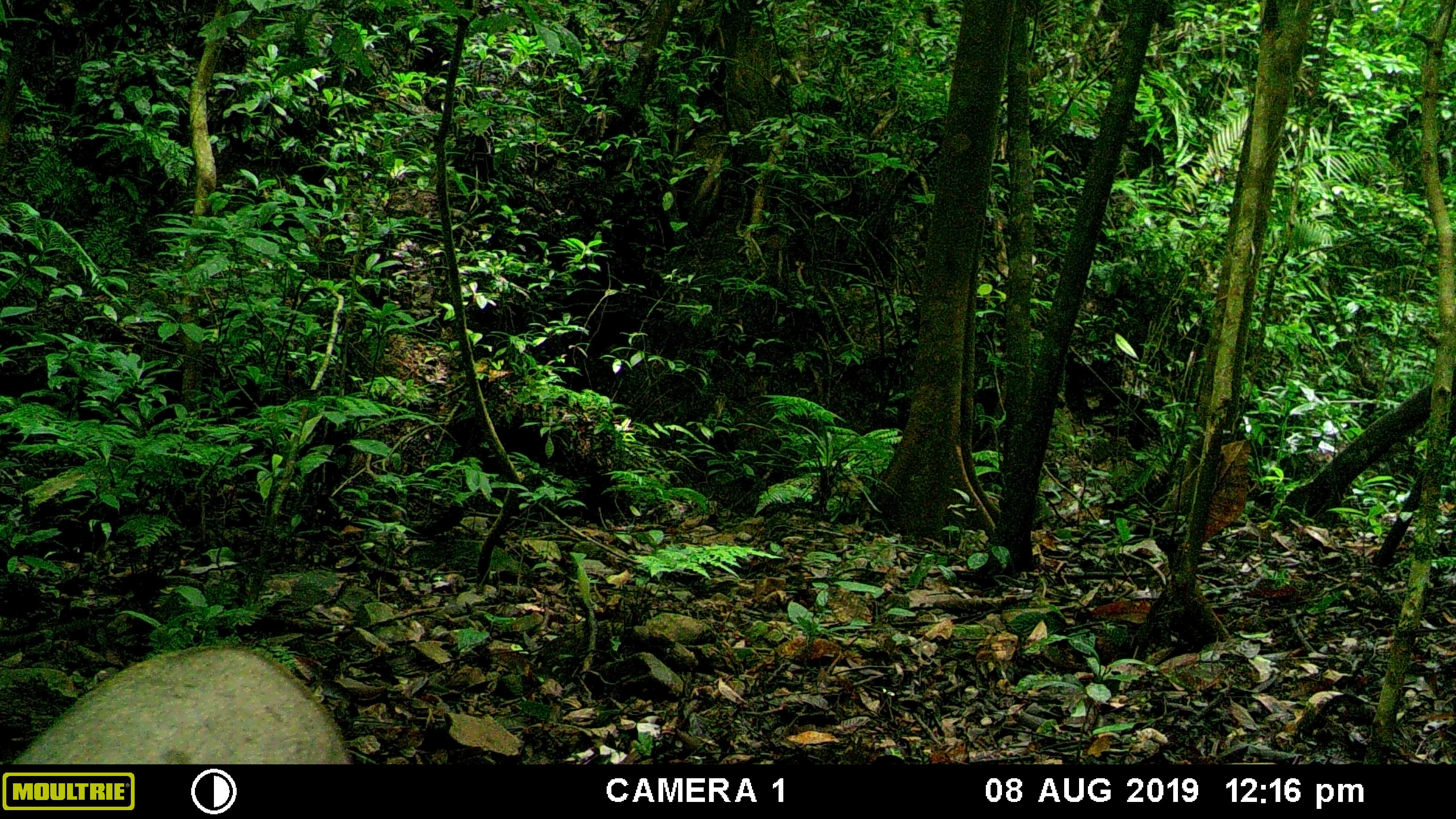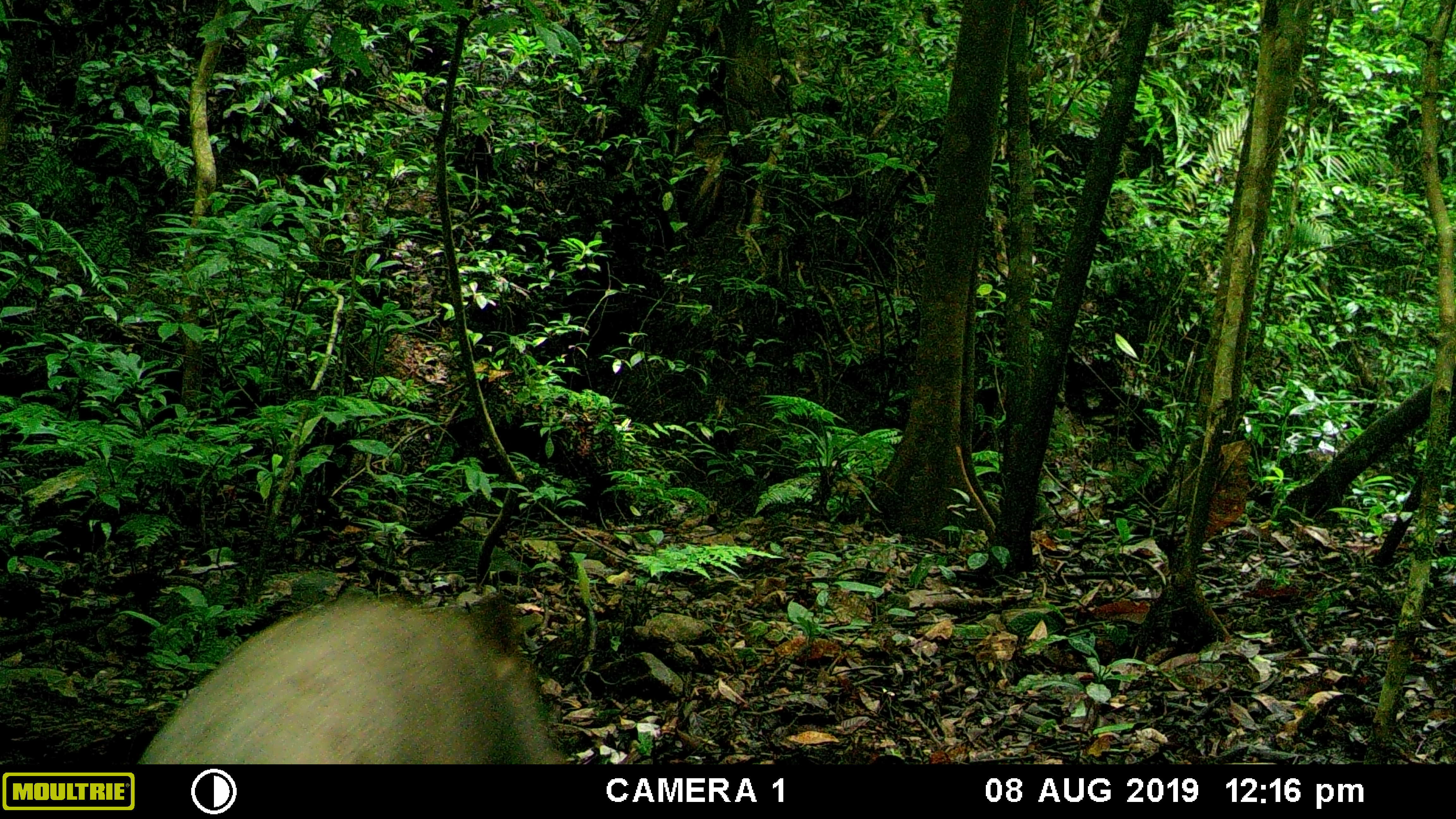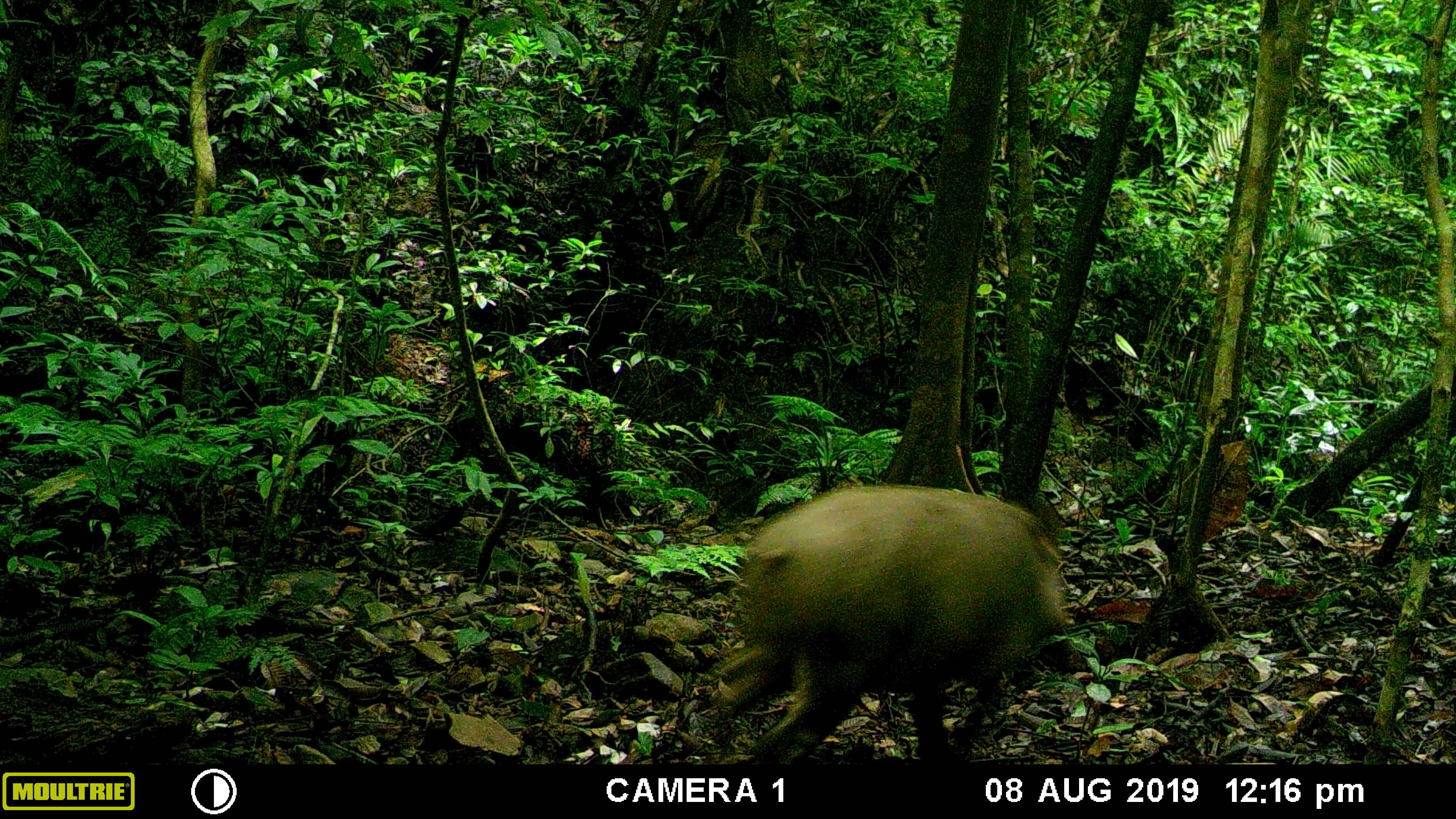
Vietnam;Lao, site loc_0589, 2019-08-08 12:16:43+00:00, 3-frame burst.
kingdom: Animalia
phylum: Chordata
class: Mammalia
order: Artiodactyla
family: Suidae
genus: Sus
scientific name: Sus scrofa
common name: eurasian wild pig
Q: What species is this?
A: Eurasian wild pig (Sus scrofa).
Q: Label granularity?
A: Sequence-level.